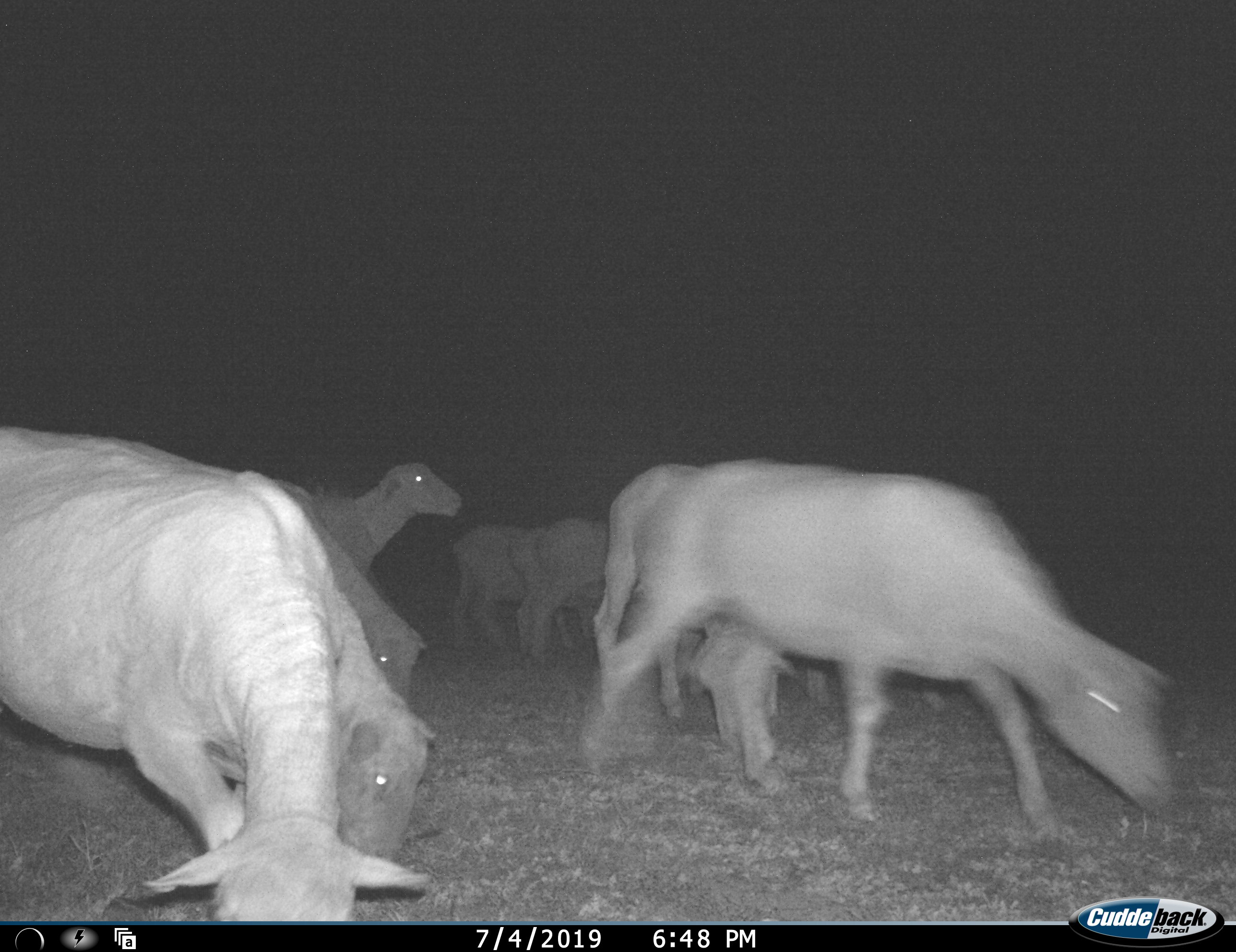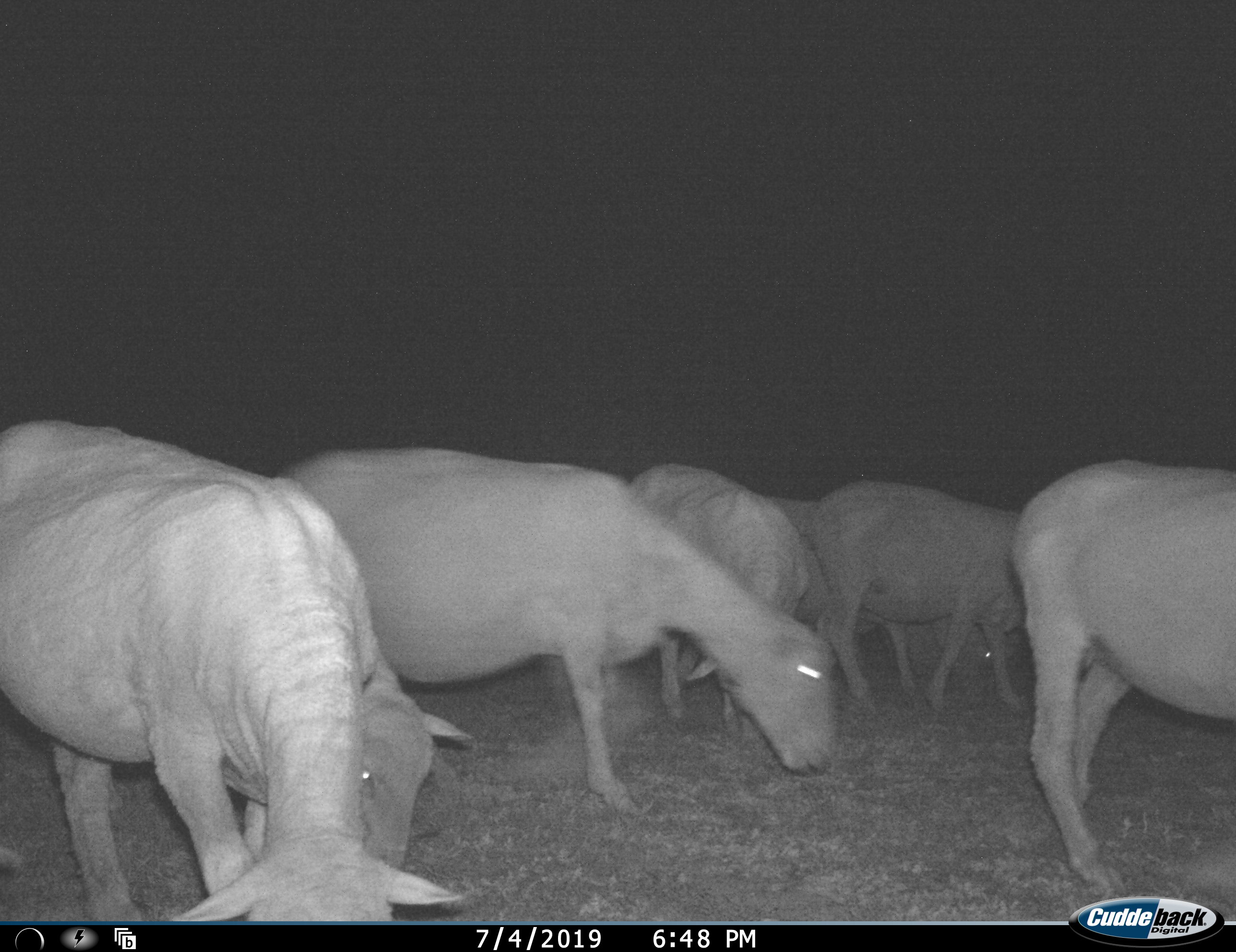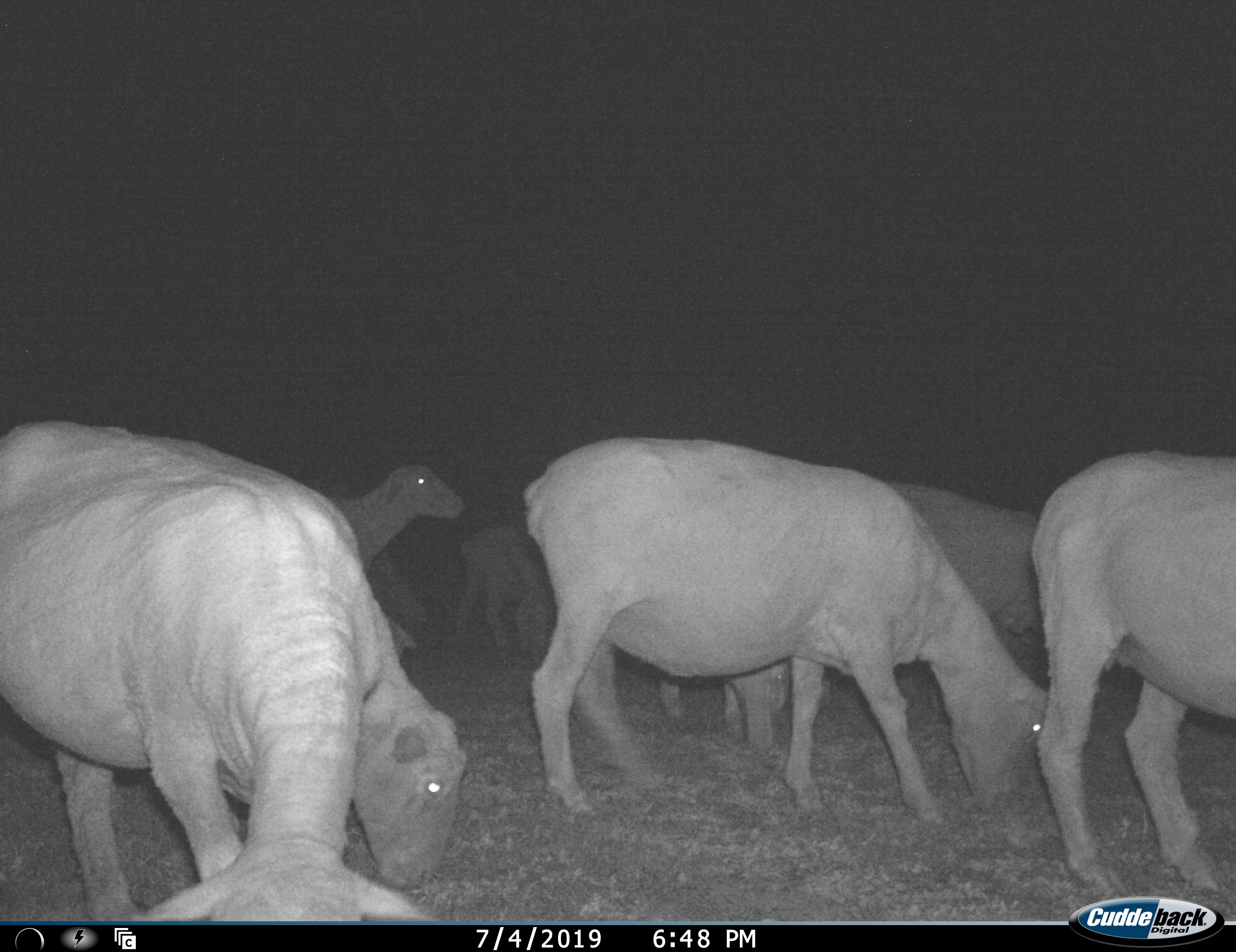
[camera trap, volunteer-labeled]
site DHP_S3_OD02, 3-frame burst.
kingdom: Animalia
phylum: Chordata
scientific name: Vertebrata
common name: domestic animal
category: domesticanimal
Domesticanimal (domestic animal) (Vertebrata), count 11-50. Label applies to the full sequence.